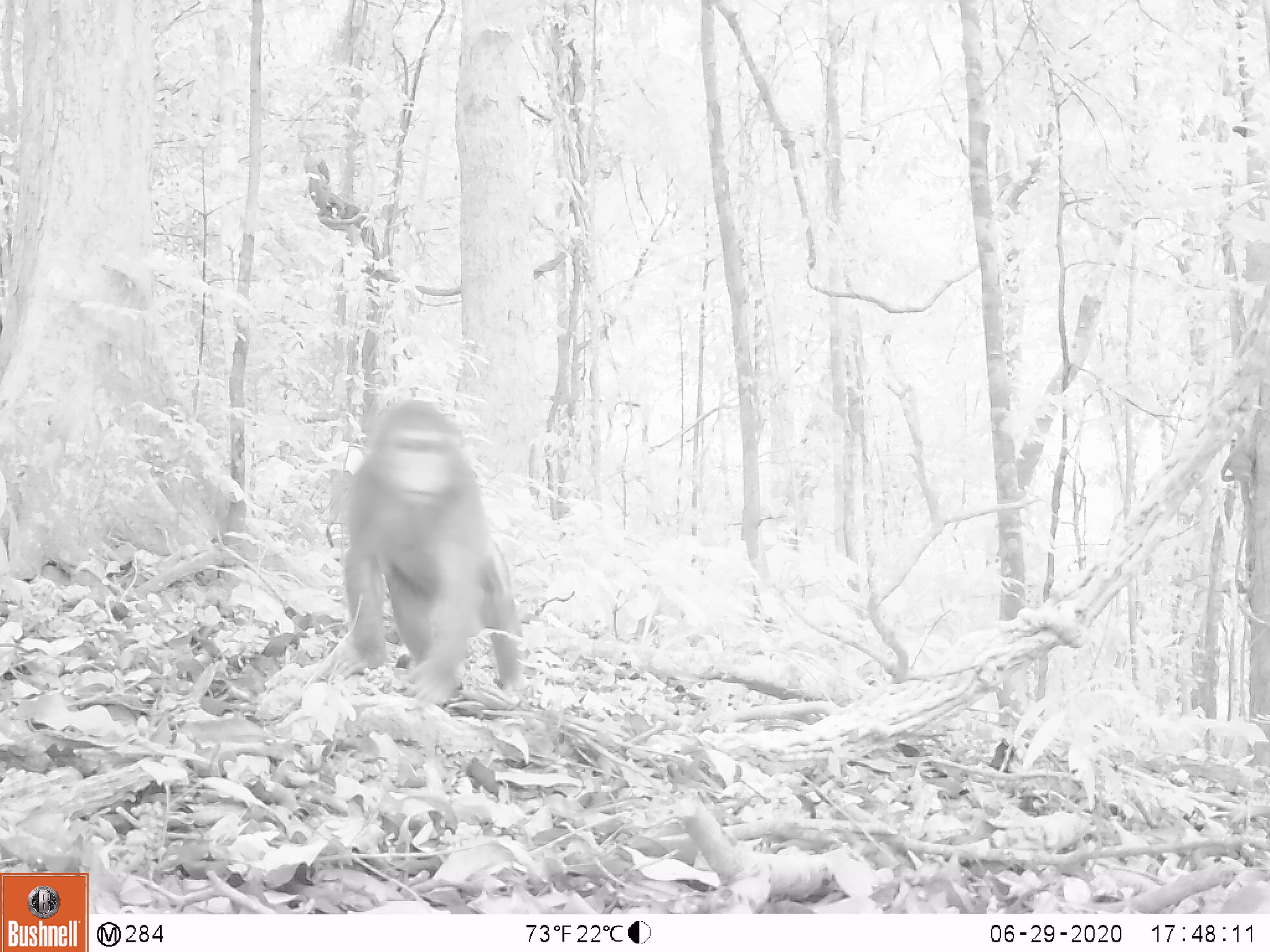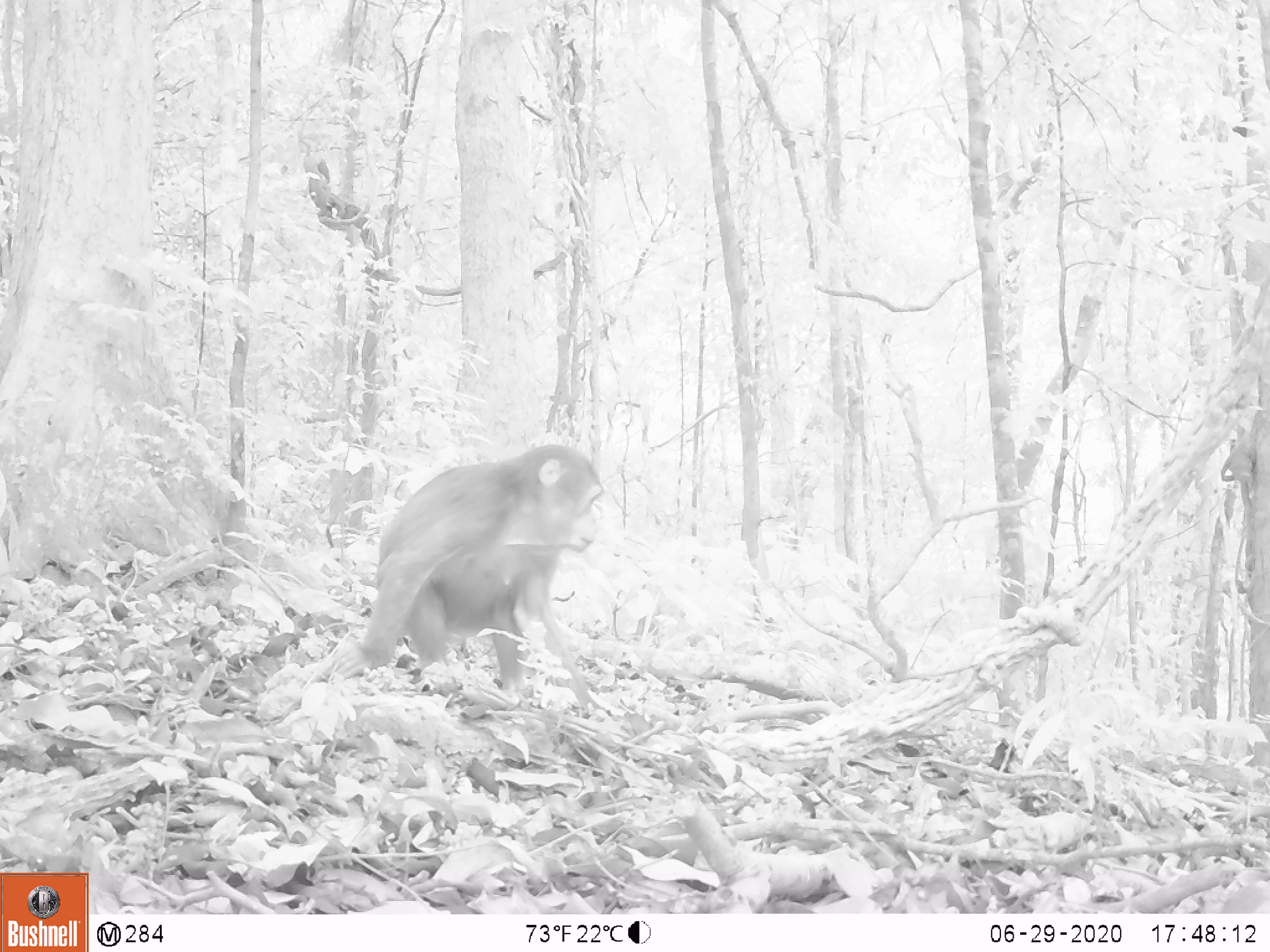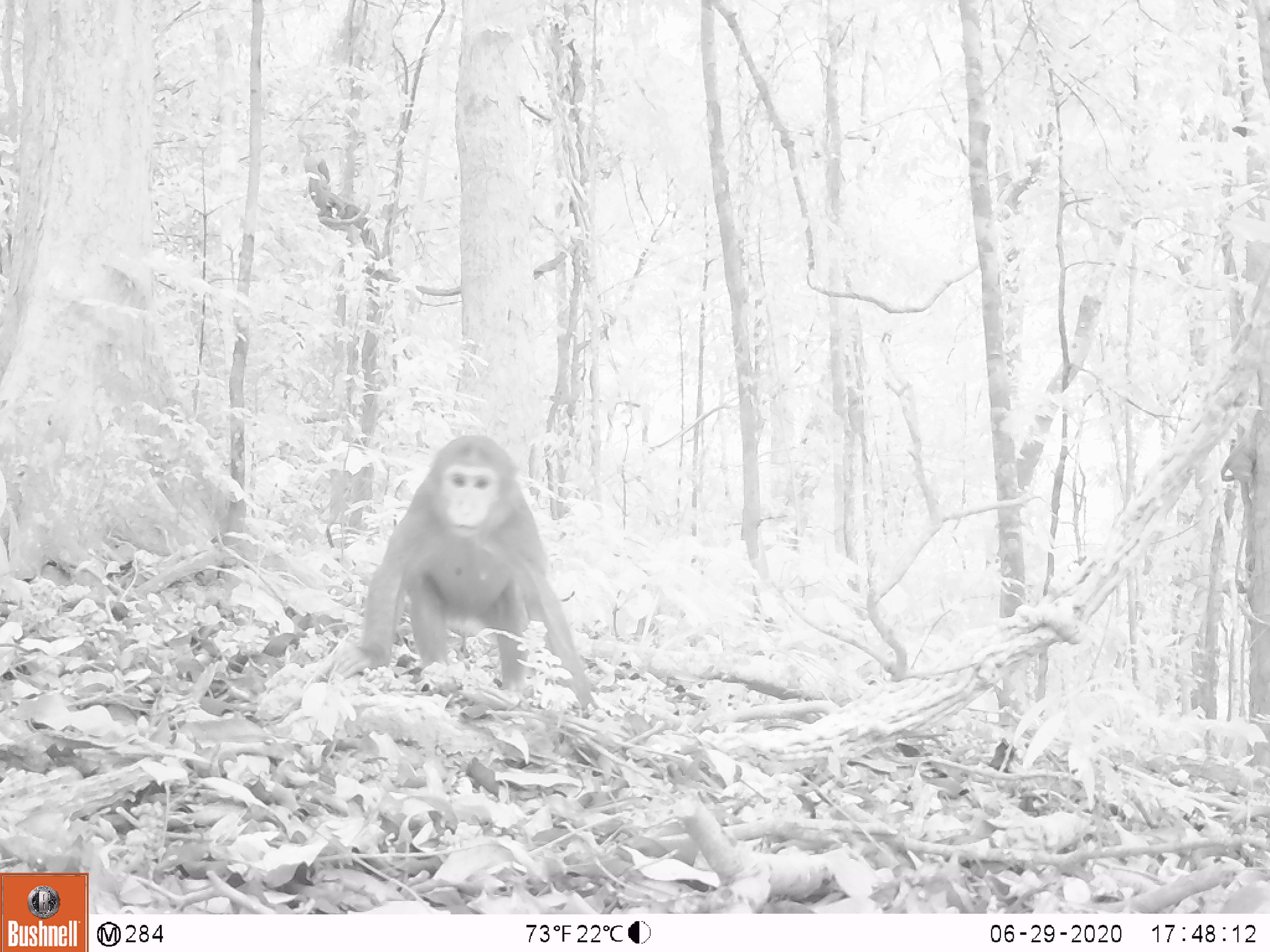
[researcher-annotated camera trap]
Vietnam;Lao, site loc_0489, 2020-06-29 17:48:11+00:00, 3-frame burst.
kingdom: Animalia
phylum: Chordata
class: Mammalia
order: Primates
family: Cercopithecidae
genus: Macaca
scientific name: Macaca arctoides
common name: stump-tailed macaque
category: stump tailed macaque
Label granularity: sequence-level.